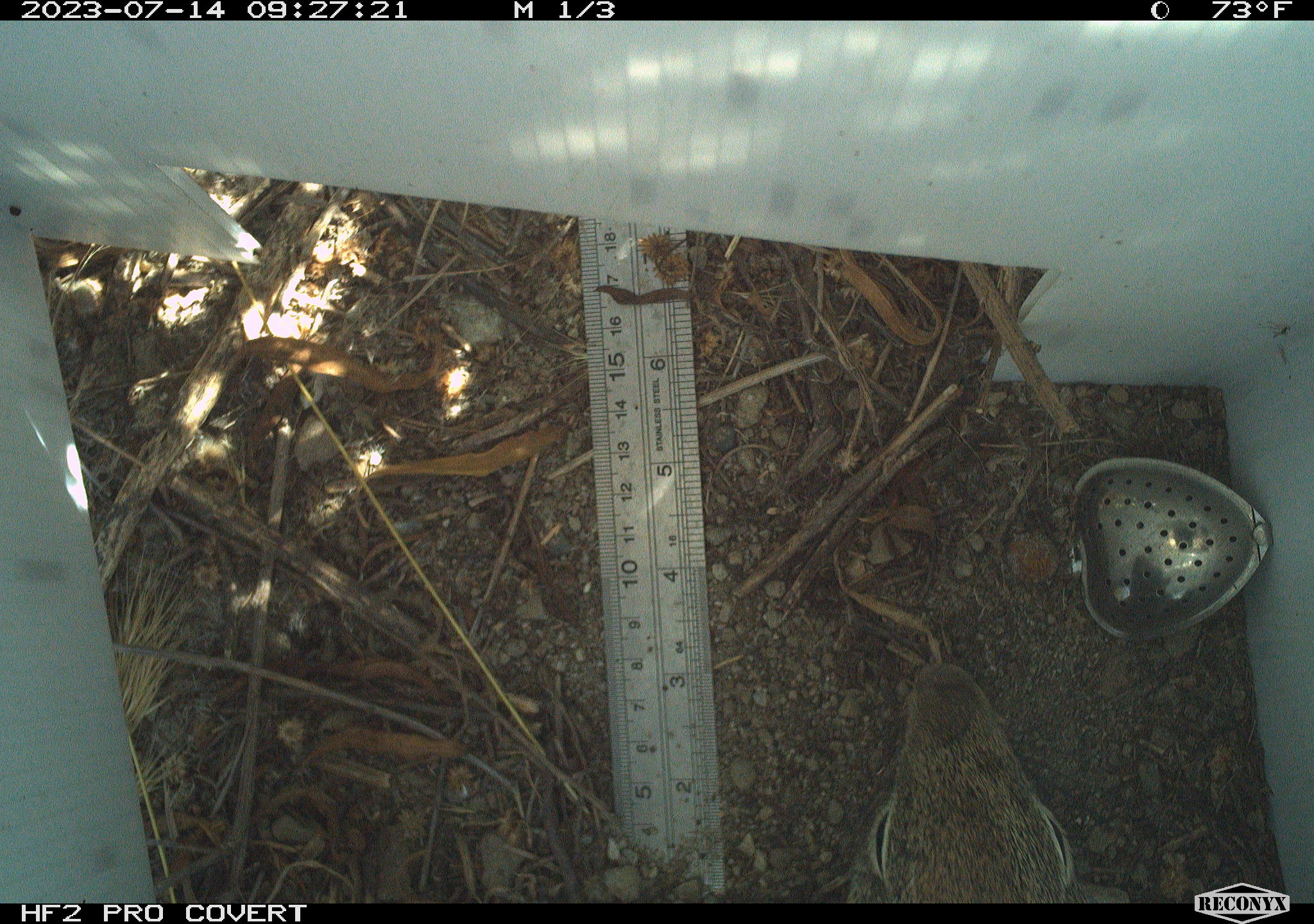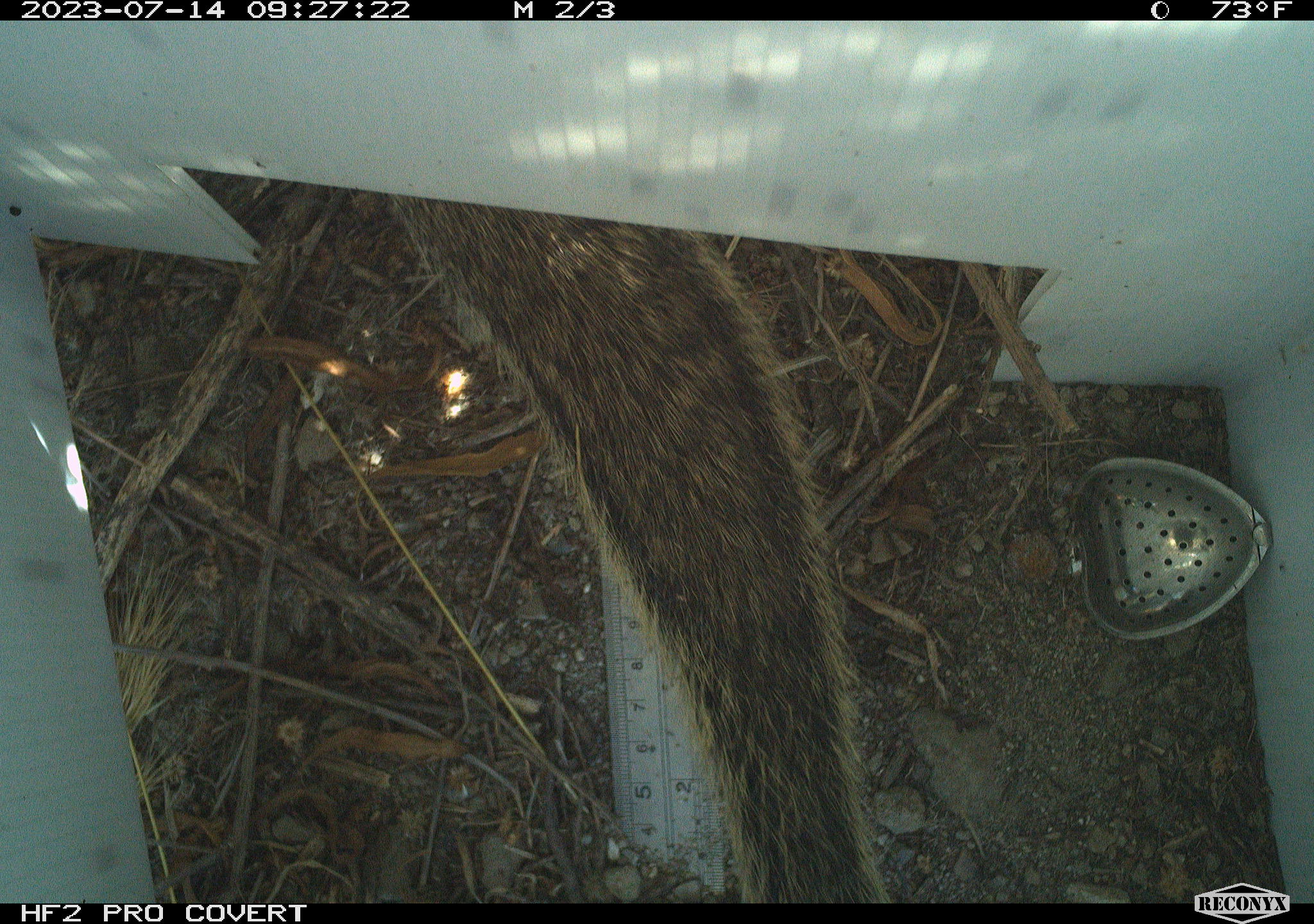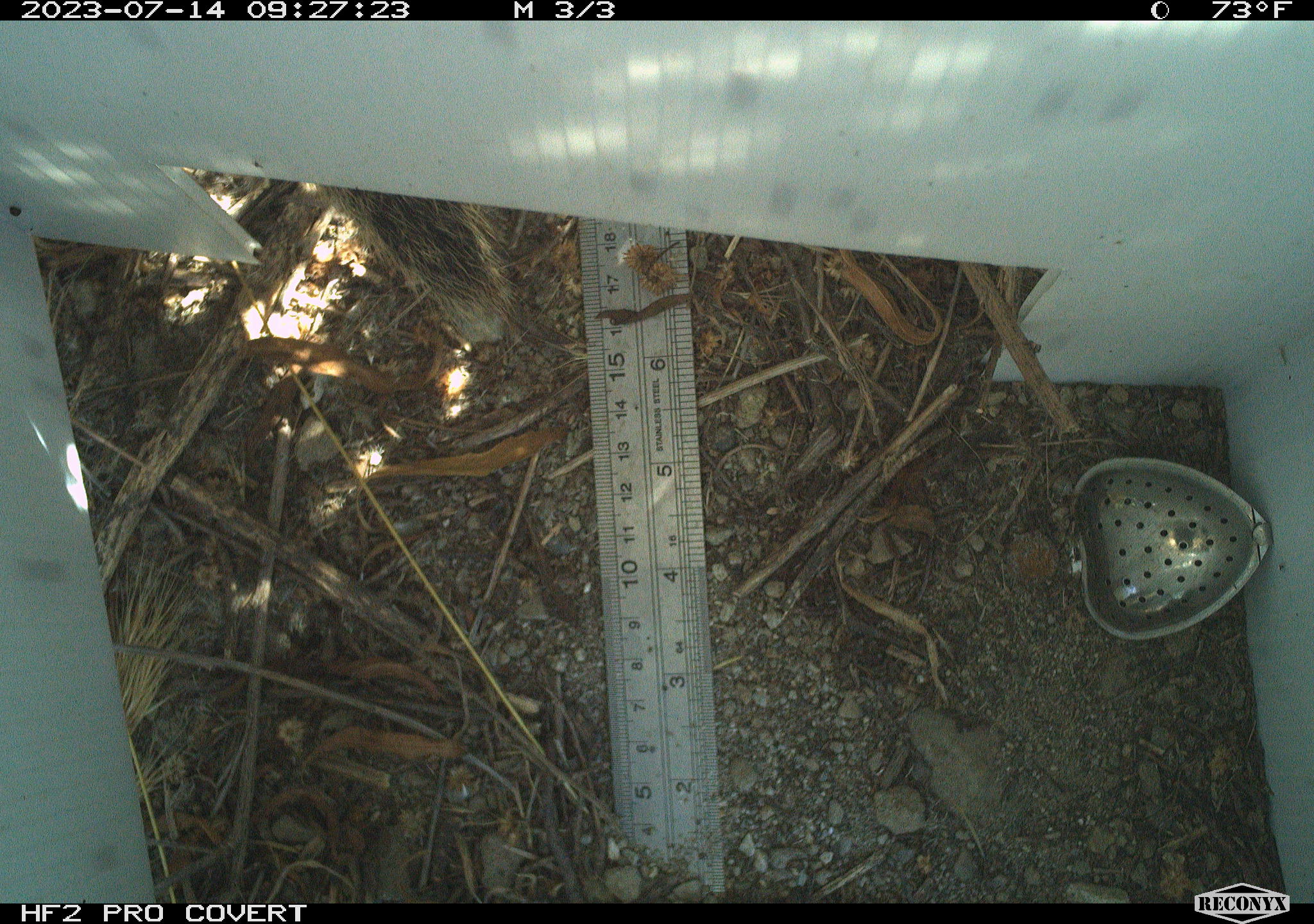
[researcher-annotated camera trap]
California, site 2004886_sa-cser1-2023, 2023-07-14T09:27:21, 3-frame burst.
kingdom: Animalia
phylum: Chordata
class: Mammalia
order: Rodentia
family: Sciuridae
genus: Otospermophilus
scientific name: Otospermophilus beecheyi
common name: california ground squirrel